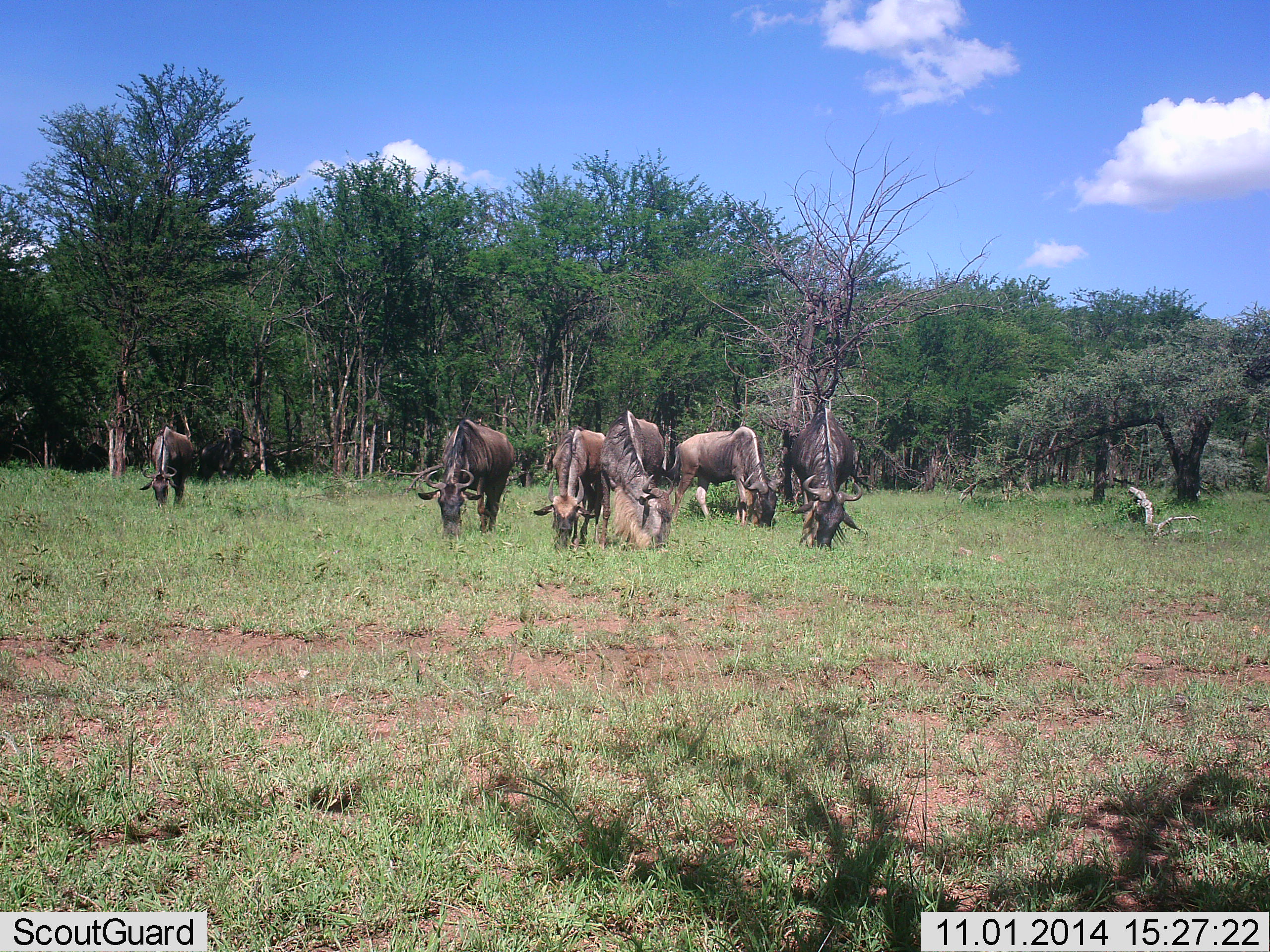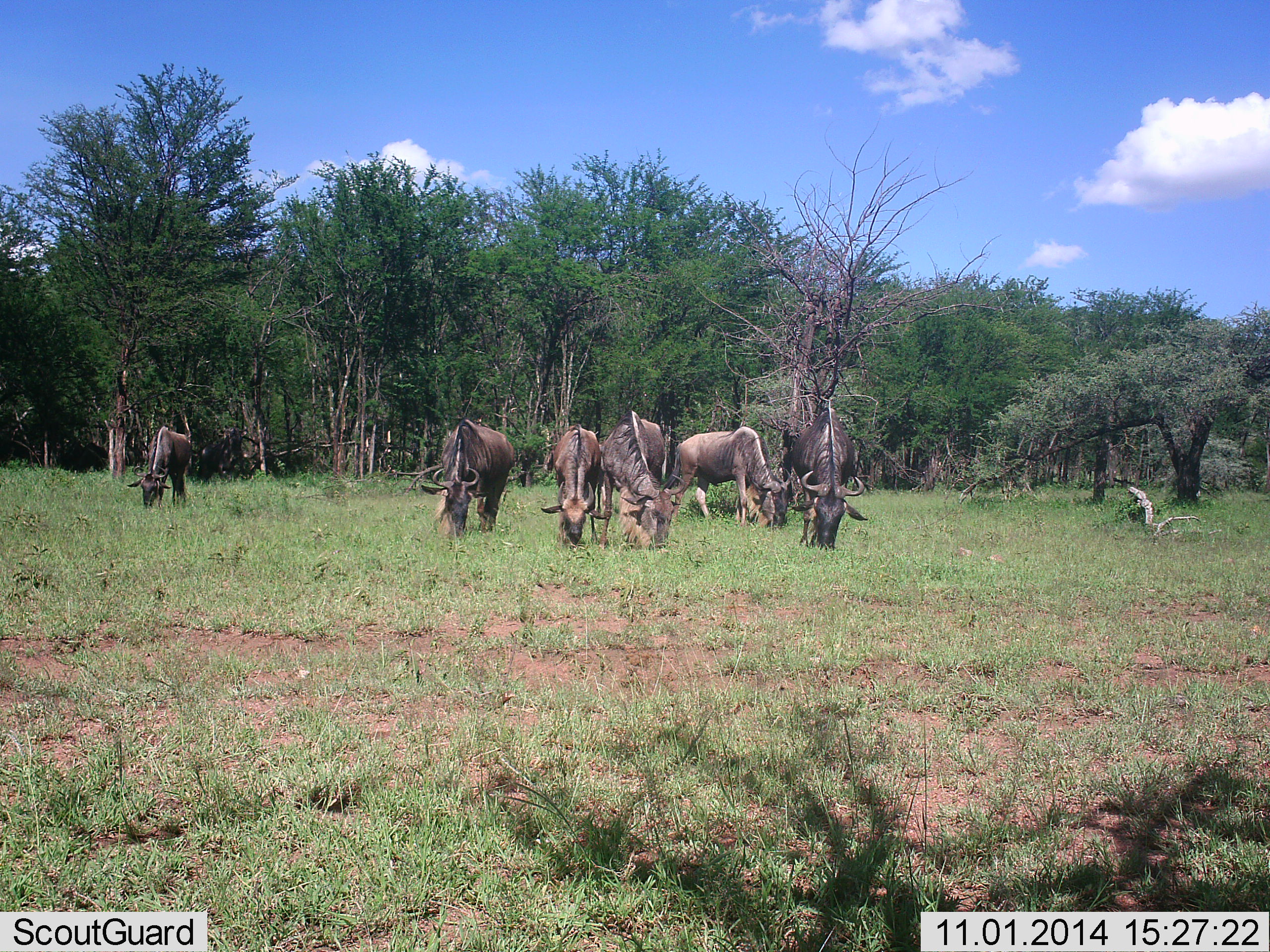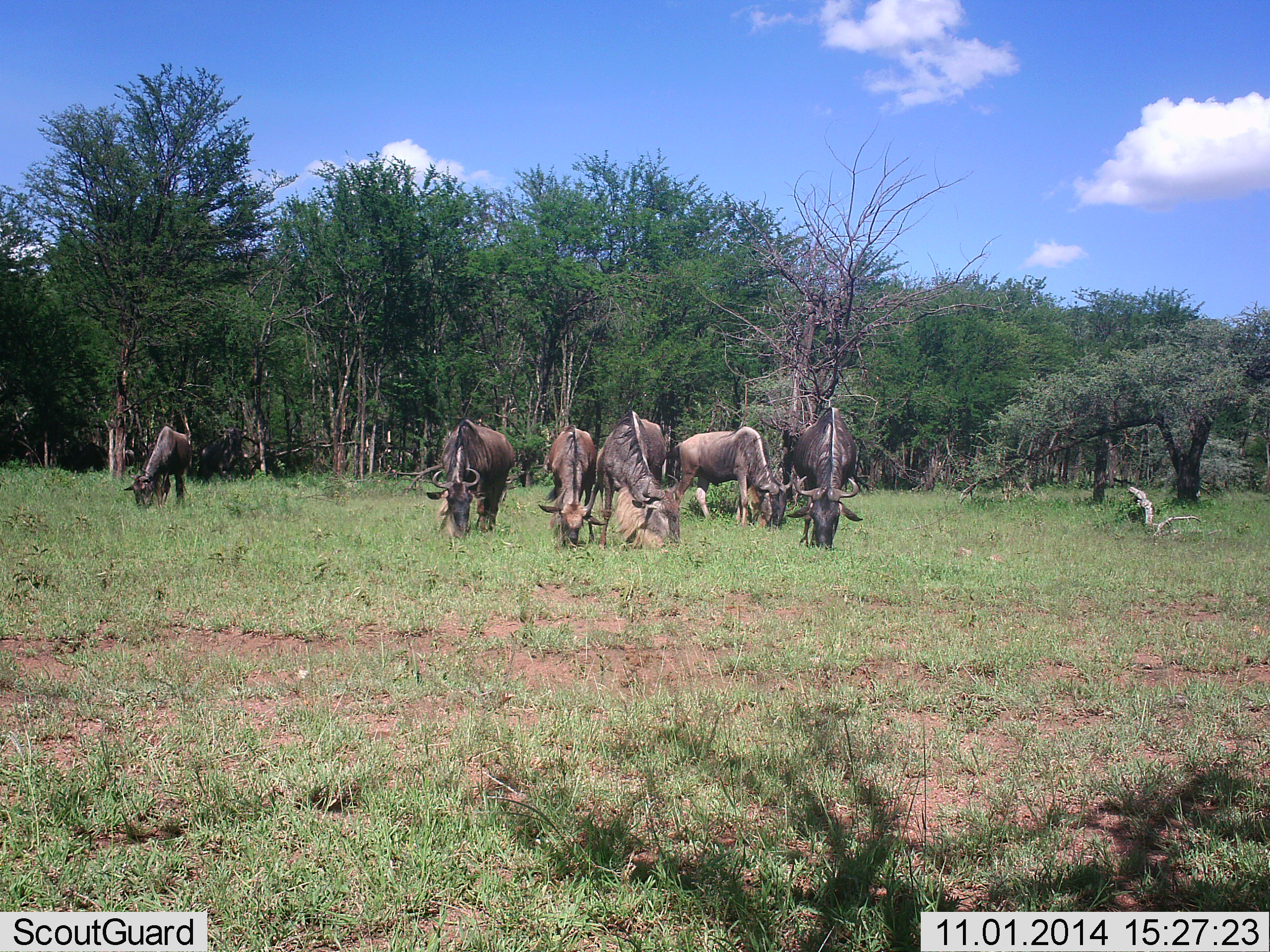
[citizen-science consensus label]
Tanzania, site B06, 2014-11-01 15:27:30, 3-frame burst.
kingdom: Animalia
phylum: Chordata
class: Mammalia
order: Artiodactyla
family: Bovidae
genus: Connochaetes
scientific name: Connochaetes taurinus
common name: blue wildebeest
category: wildebeest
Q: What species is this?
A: Wildebeest (blue wildebeest) (Connochaetes taurinus).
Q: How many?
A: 6.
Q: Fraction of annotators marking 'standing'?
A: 20%.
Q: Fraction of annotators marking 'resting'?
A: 0%.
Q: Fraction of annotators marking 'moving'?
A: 0%.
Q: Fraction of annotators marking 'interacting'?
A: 0%.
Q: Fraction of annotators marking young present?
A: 20%.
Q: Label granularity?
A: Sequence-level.